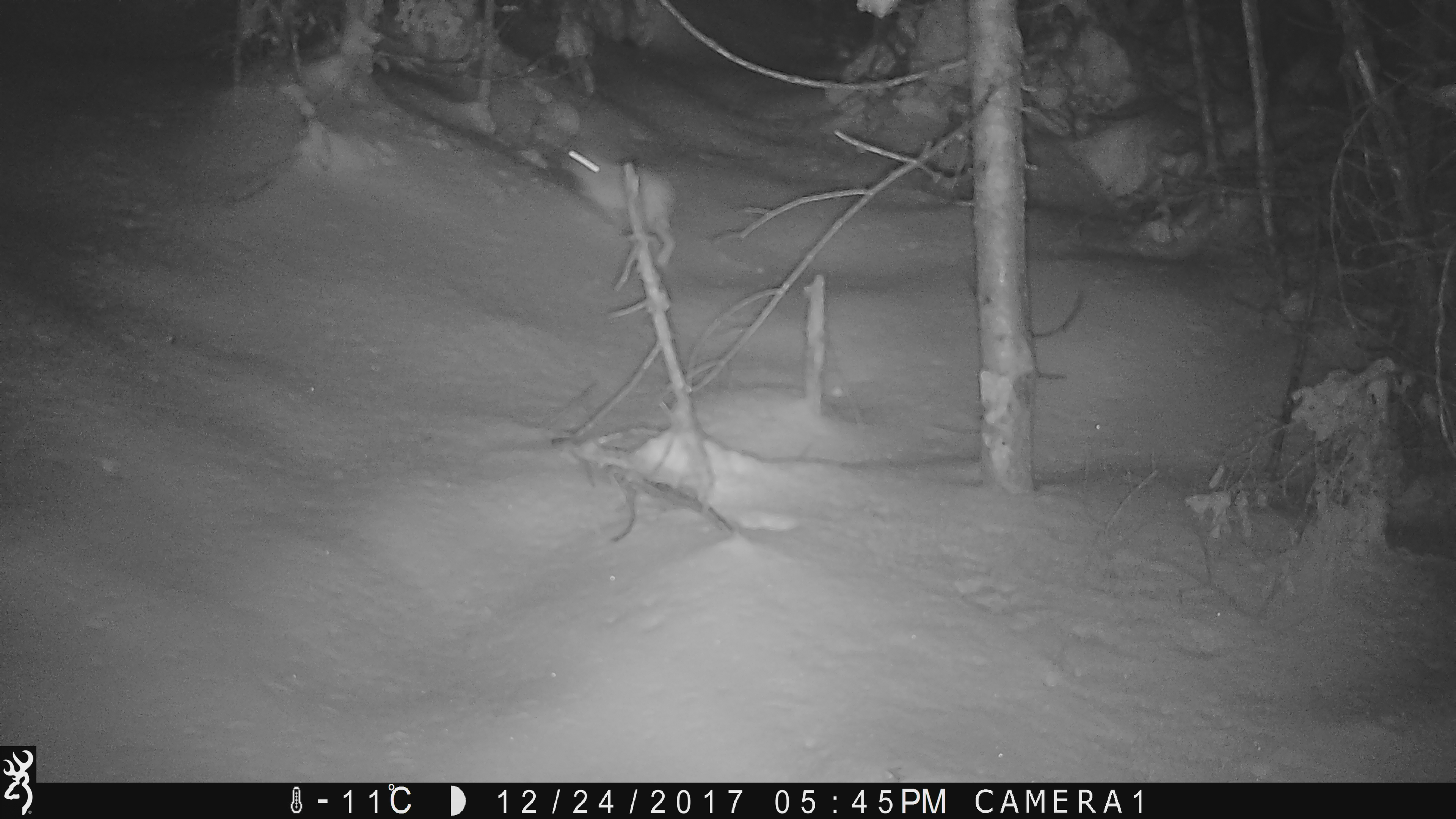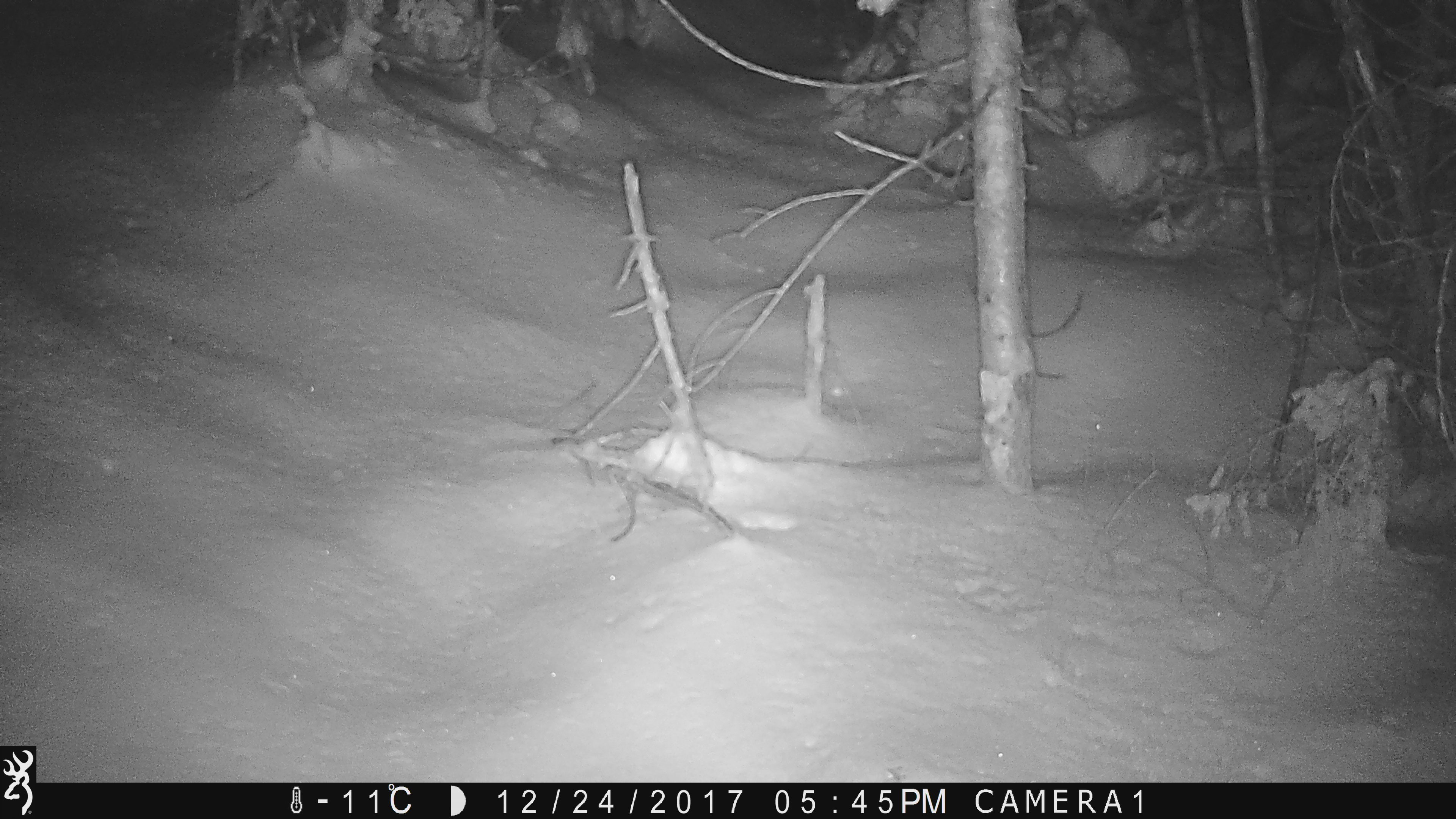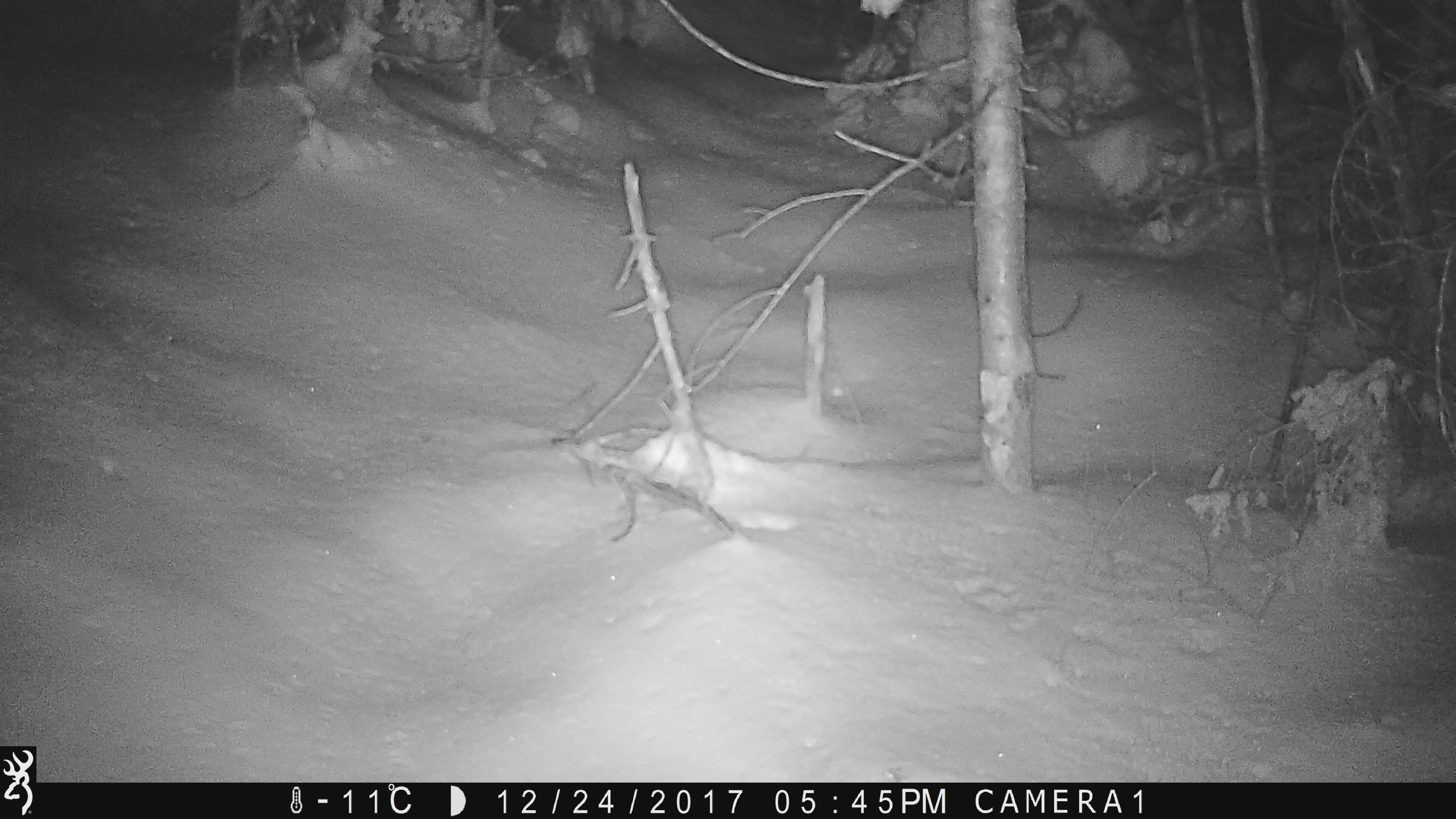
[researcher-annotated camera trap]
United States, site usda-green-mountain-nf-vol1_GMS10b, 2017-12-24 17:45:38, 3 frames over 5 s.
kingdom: Animalia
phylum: Chordata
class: Mammalia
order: Lagomorpha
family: Leporidae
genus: Lepus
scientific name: Lepus americanus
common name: snowshoe hare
Snowshoe hare (Lepus americanus).